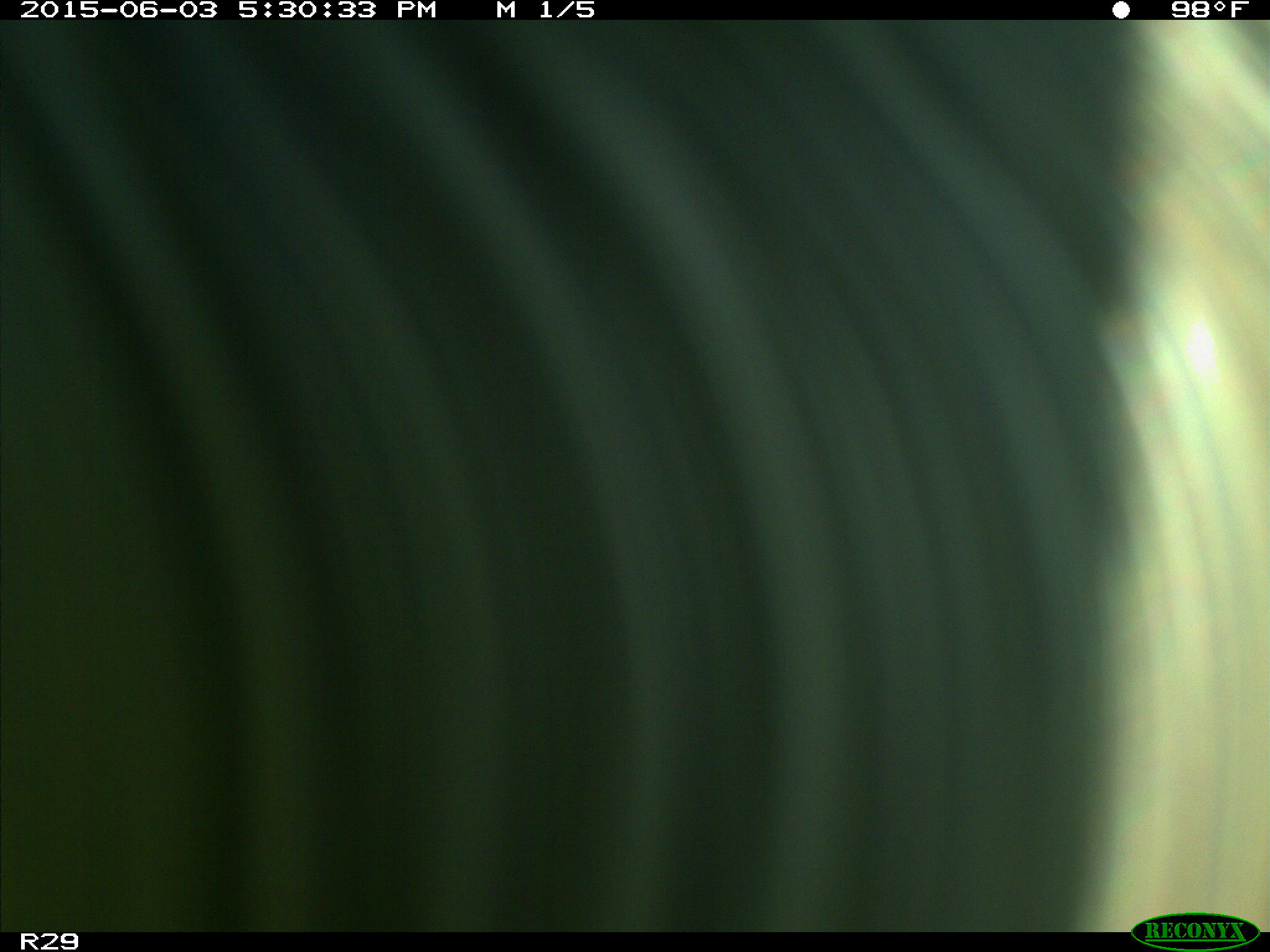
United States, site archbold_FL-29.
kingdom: Animalia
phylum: Chordata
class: Mammalia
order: Artiodactyla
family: Bovidae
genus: Bos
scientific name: Bos taurus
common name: domestic cow